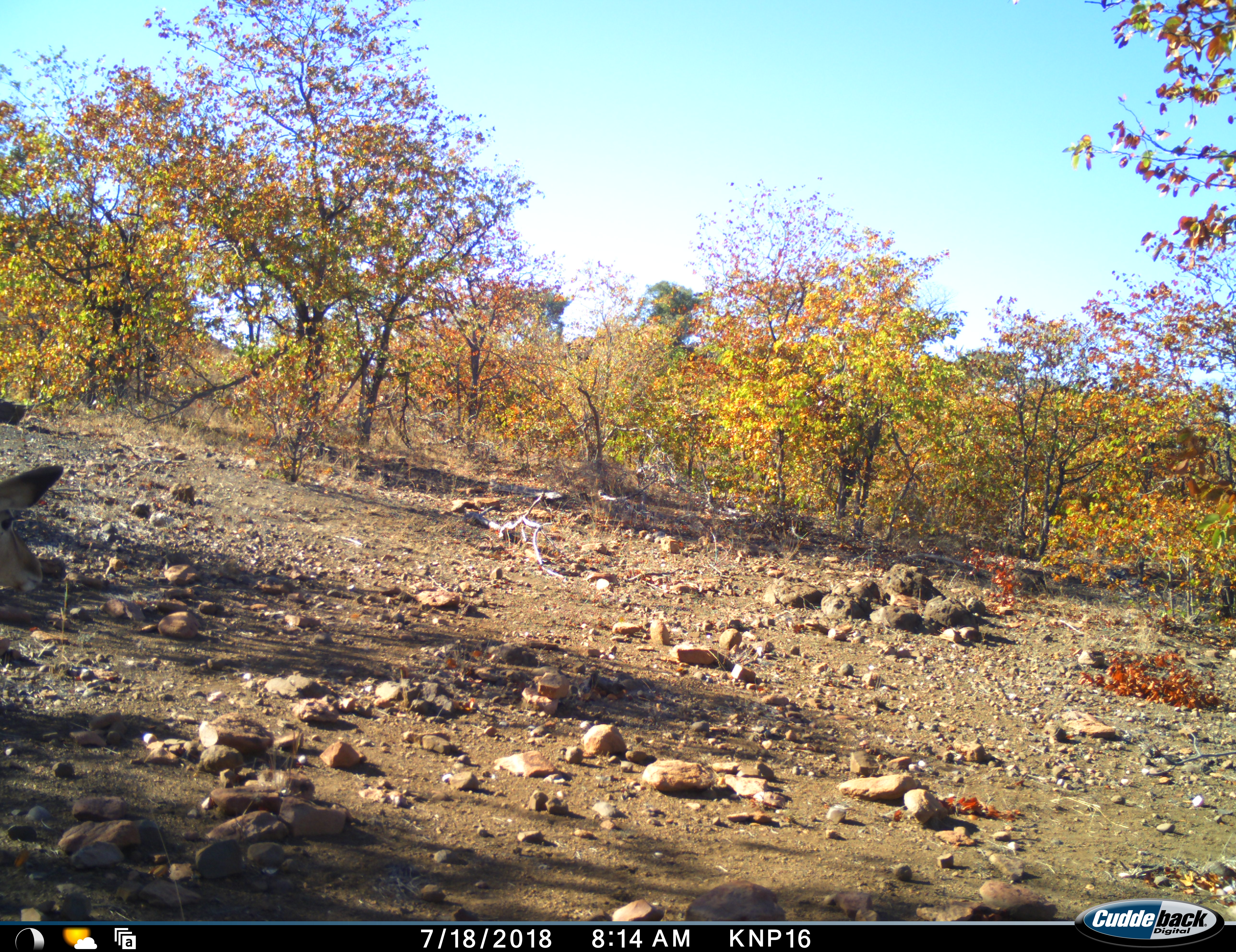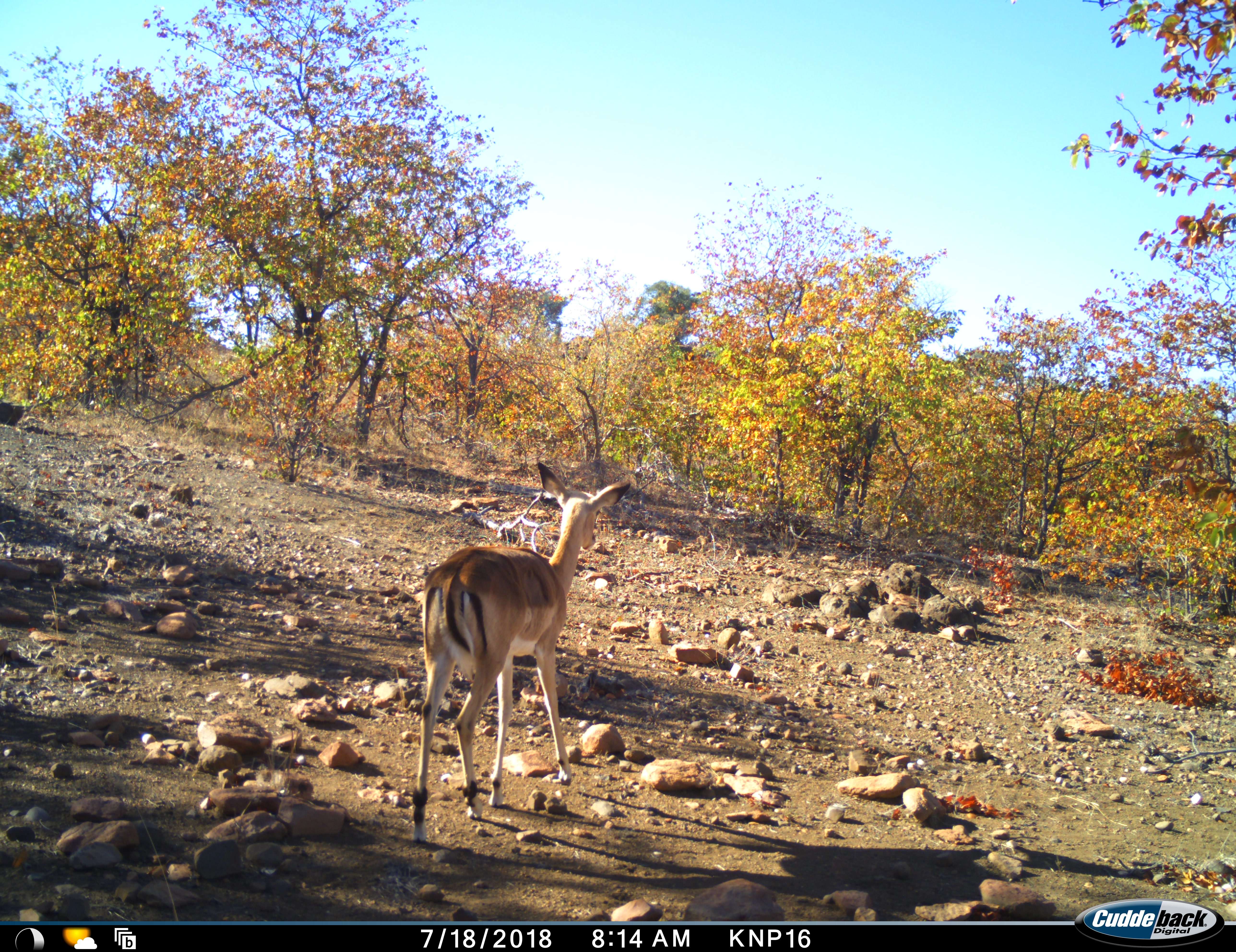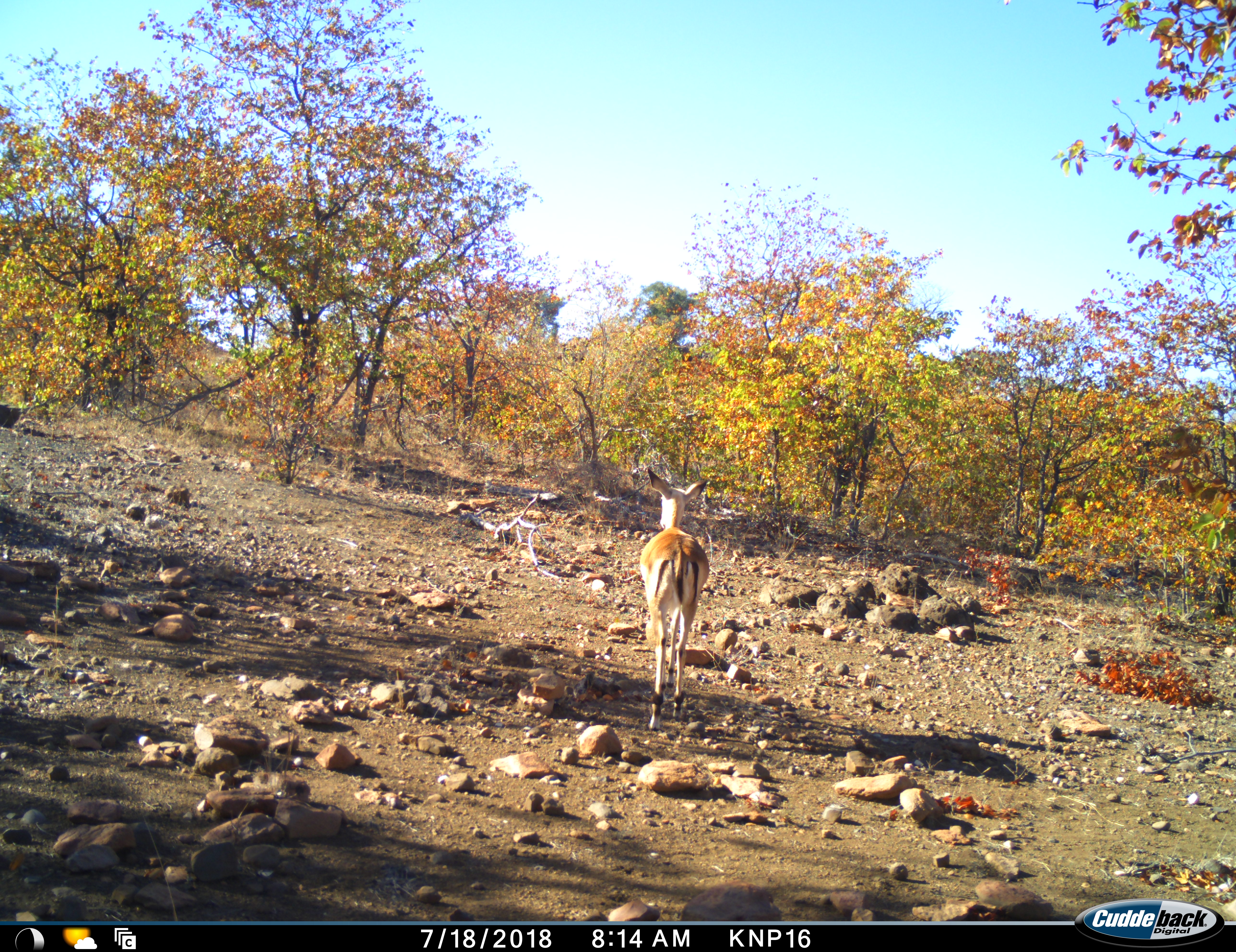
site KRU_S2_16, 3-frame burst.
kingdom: Animalia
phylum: Chordata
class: Mammalia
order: Artiodactyla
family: Bovidae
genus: Aepyceros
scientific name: Aepyceros melampus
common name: impala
Impala (Aepyceros melampus), count 1. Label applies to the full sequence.